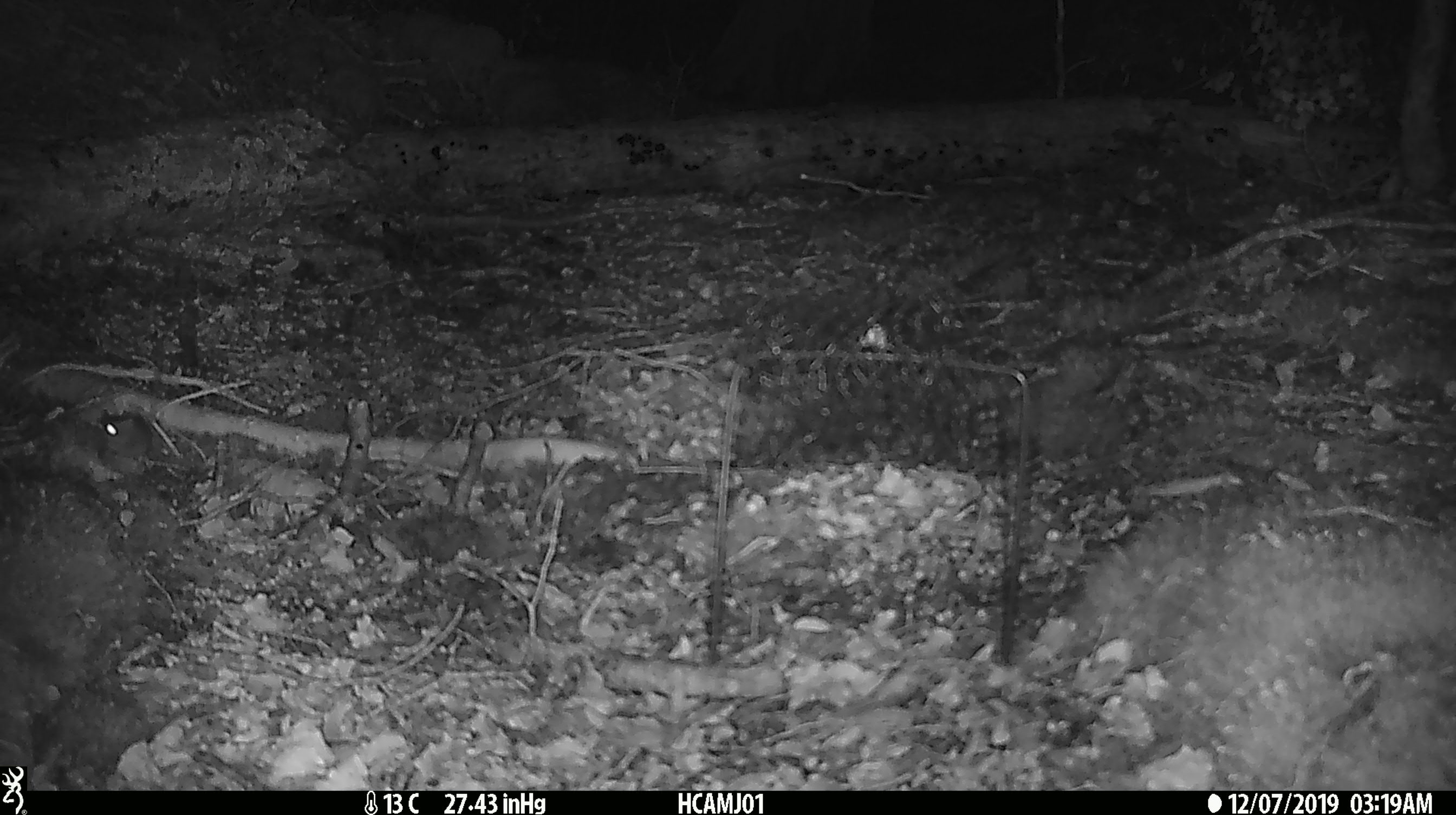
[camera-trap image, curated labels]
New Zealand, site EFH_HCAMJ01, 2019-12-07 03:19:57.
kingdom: Animalia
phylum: Chordata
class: Mammalia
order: Rodentia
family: Muridae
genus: Mus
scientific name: Mus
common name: mouse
Mouse (Mus).